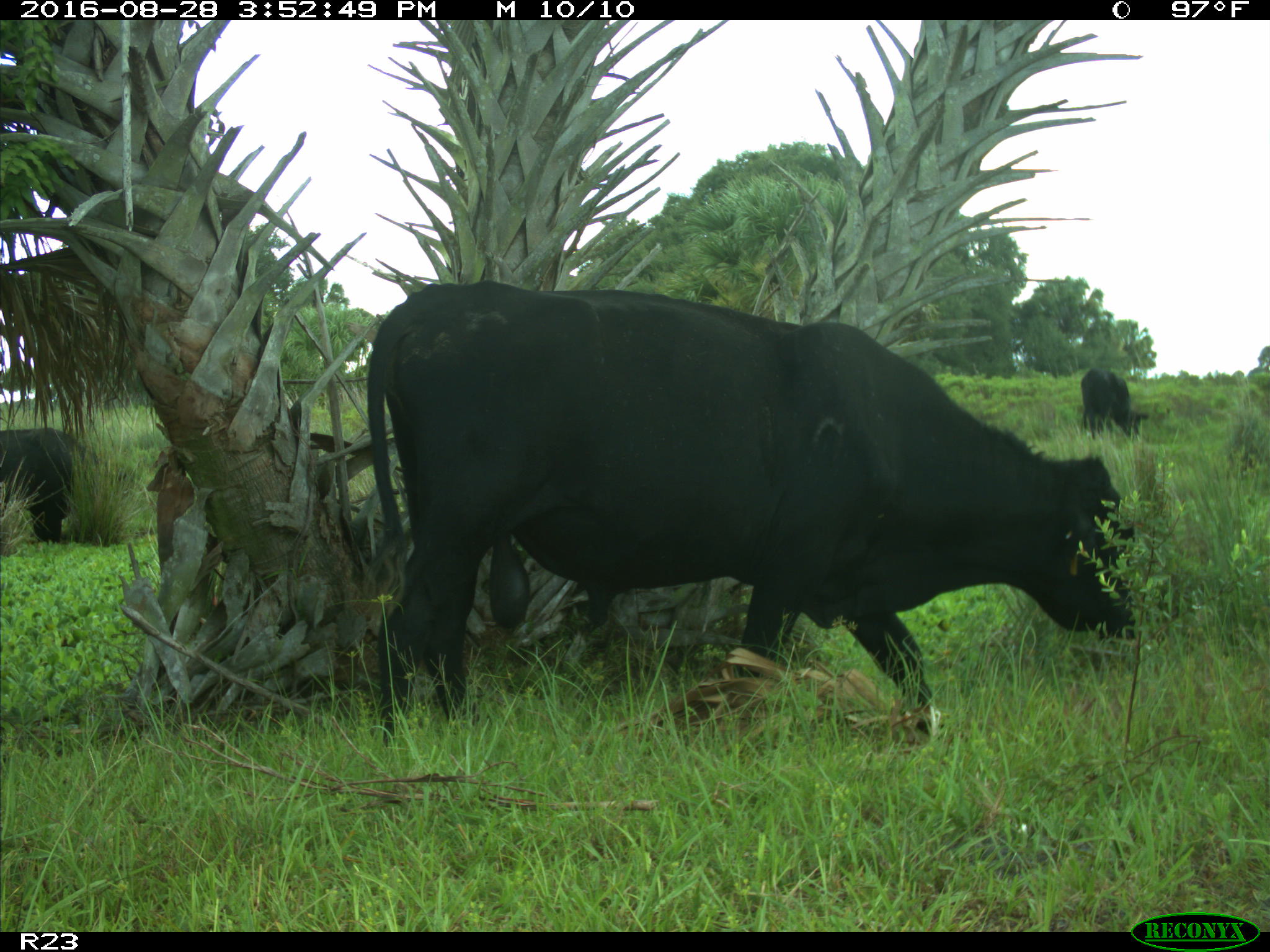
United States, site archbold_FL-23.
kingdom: Animalia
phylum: Chordata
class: Mammalia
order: Artiodactyla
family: Bovidae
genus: Bos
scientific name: Bos taurus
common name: domestic cow